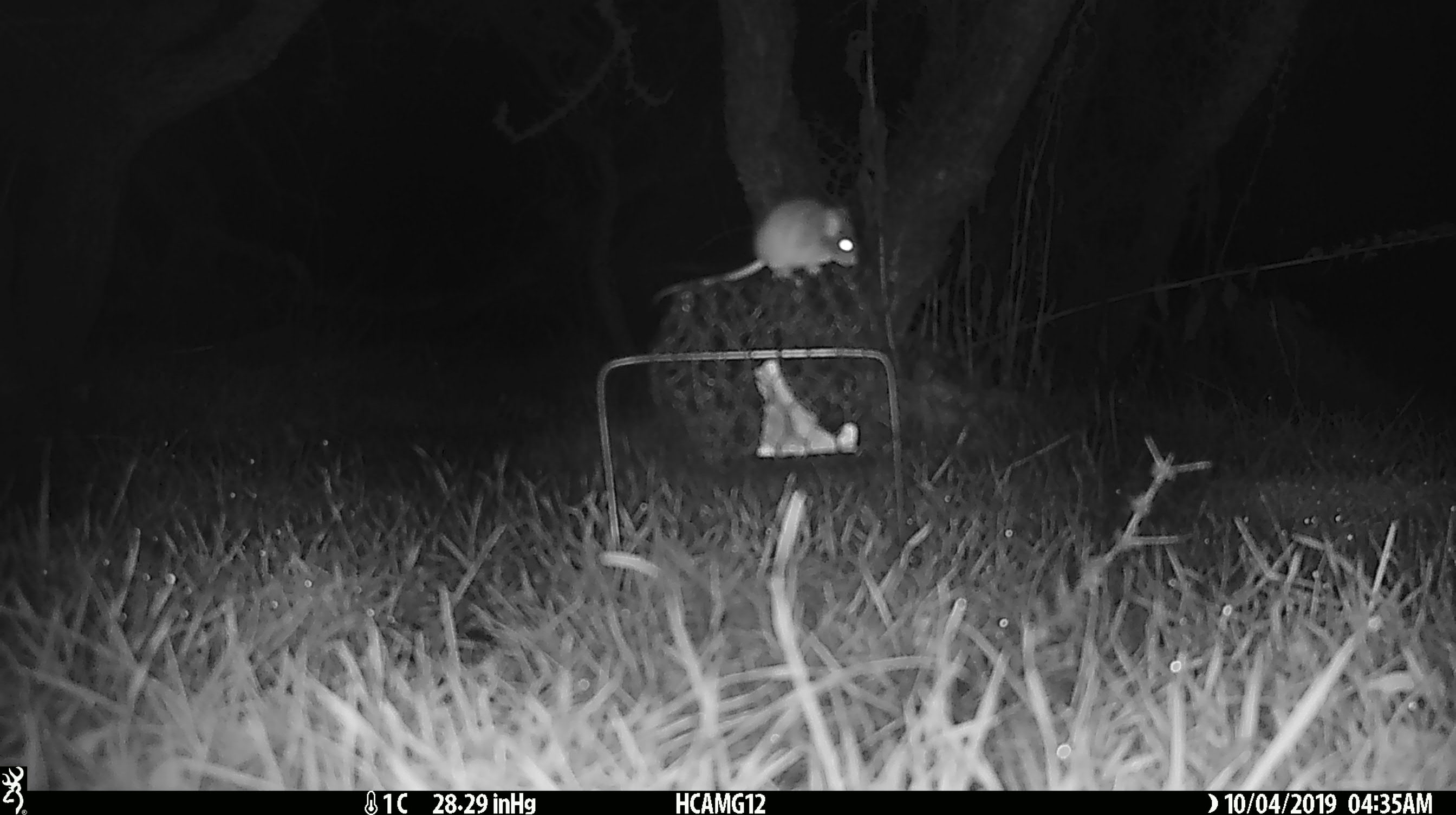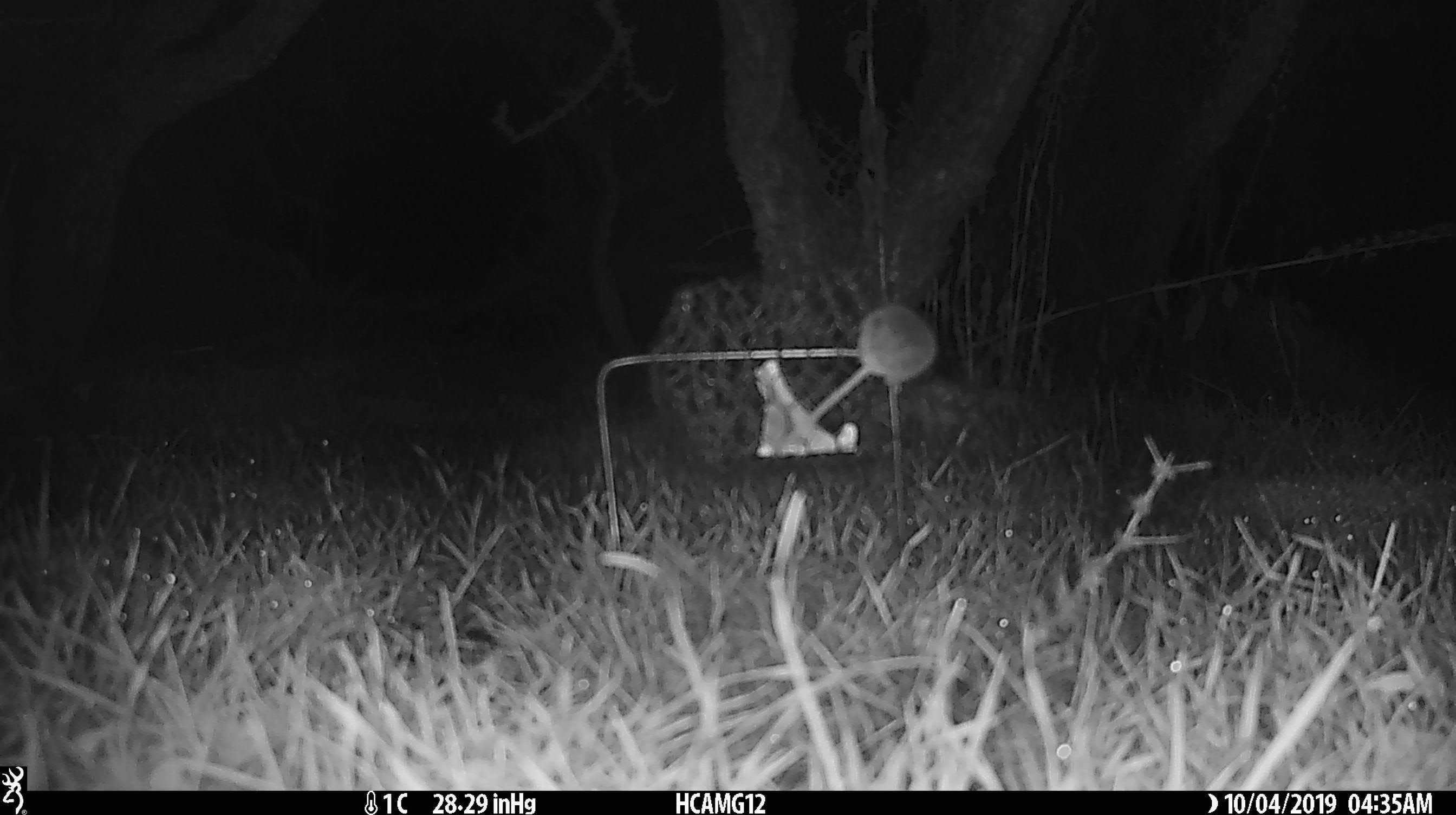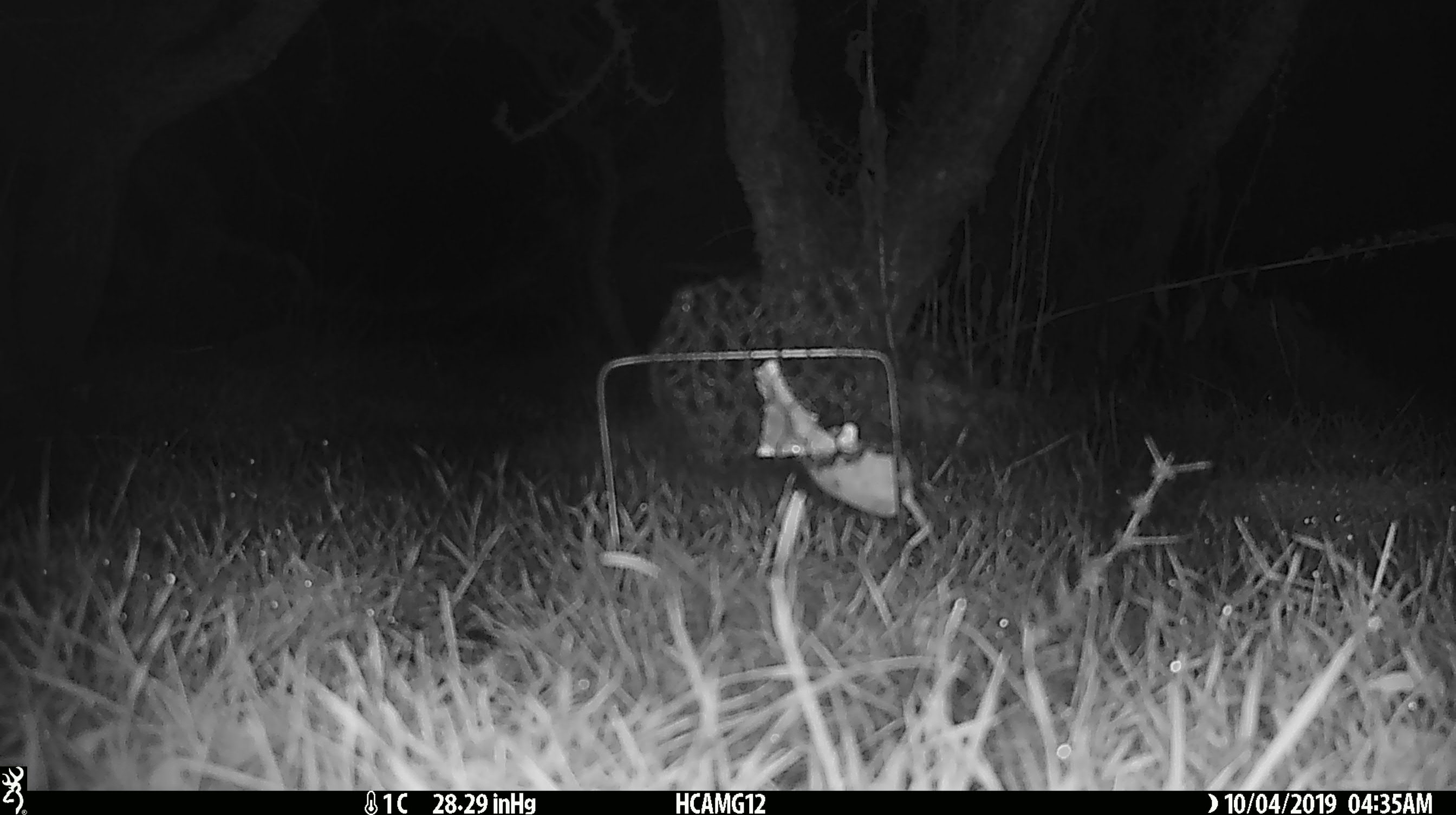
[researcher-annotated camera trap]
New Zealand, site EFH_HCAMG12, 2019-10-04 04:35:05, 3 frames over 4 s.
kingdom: Animalia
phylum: Chordata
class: Mammalia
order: Rodentia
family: Muridae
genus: Mus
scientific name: Mus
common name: mouse